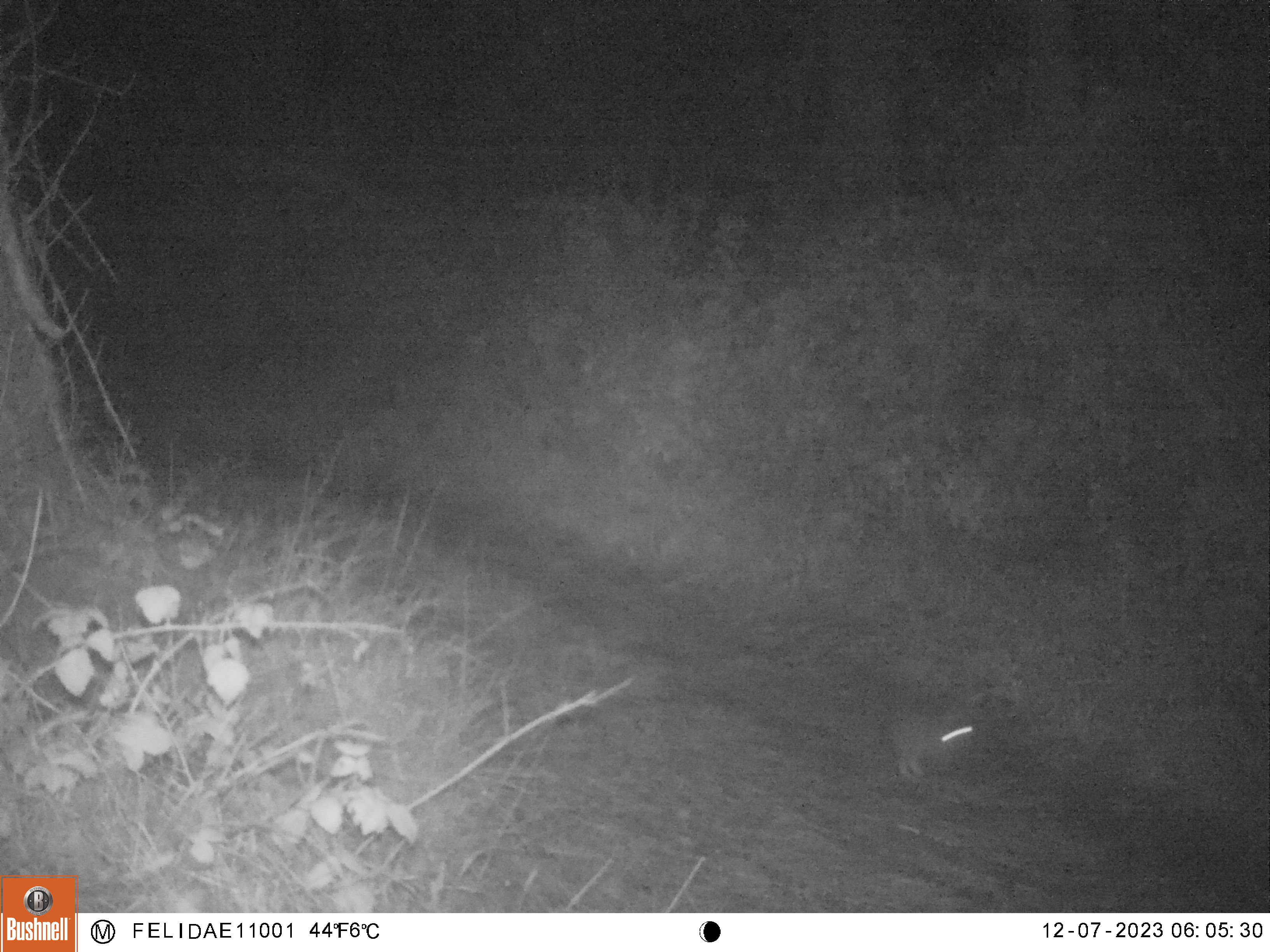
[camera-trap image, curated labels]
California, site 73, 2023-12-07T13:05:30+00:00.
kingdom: Animalia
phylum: Chordata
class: Mammalia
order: Lagomorpha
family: Leporidae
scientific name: Leporidae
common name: rabbit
Rabbit (Leporidae).